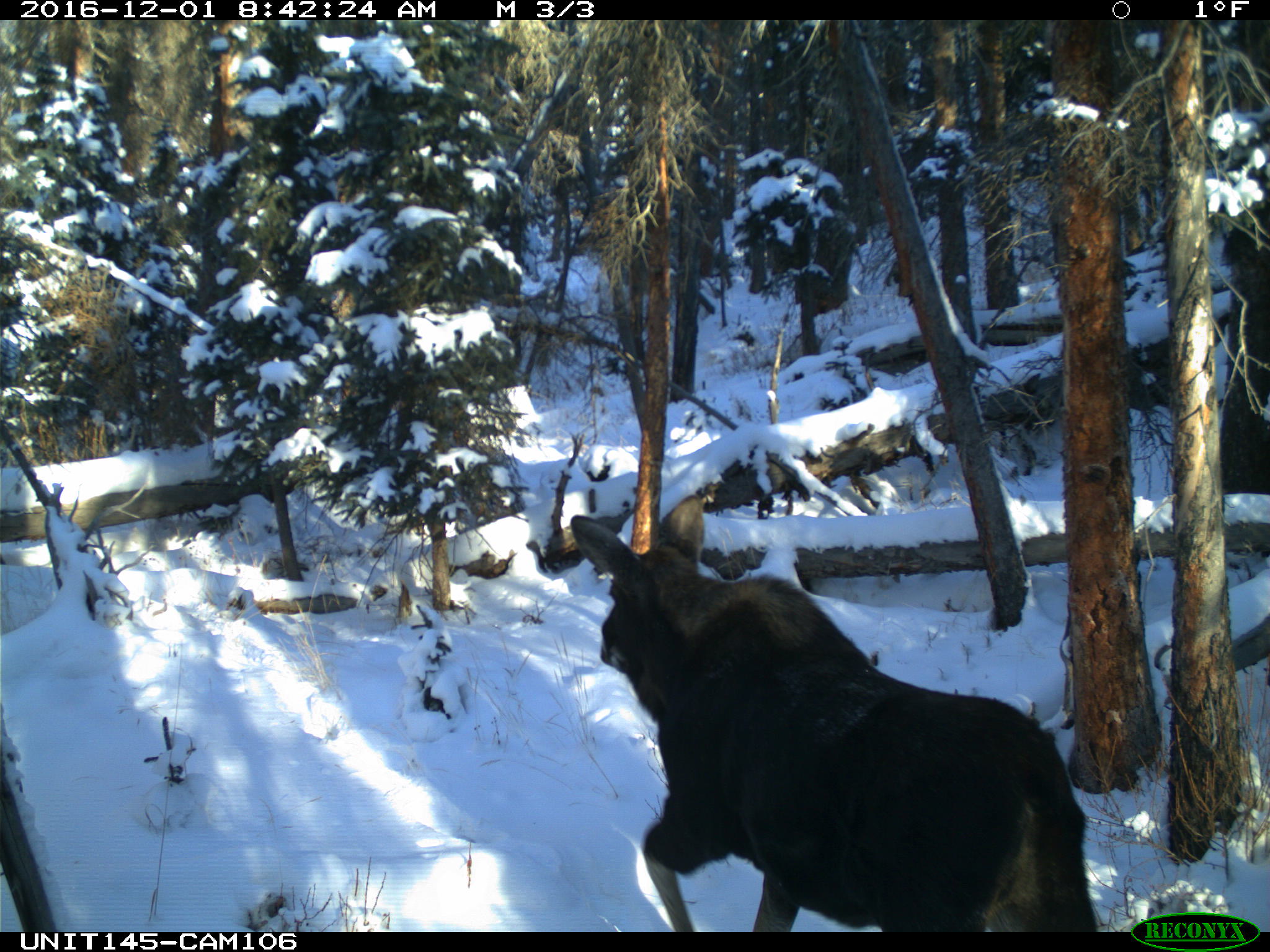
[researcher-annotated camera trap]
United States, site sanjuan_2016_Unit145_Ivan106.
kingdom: Animalia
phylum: Chordata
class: Mammalia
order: Artiodactyla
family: Cervidae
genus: Alces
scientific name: Alces alces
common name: moose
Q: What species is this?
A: Alces alces (moose).